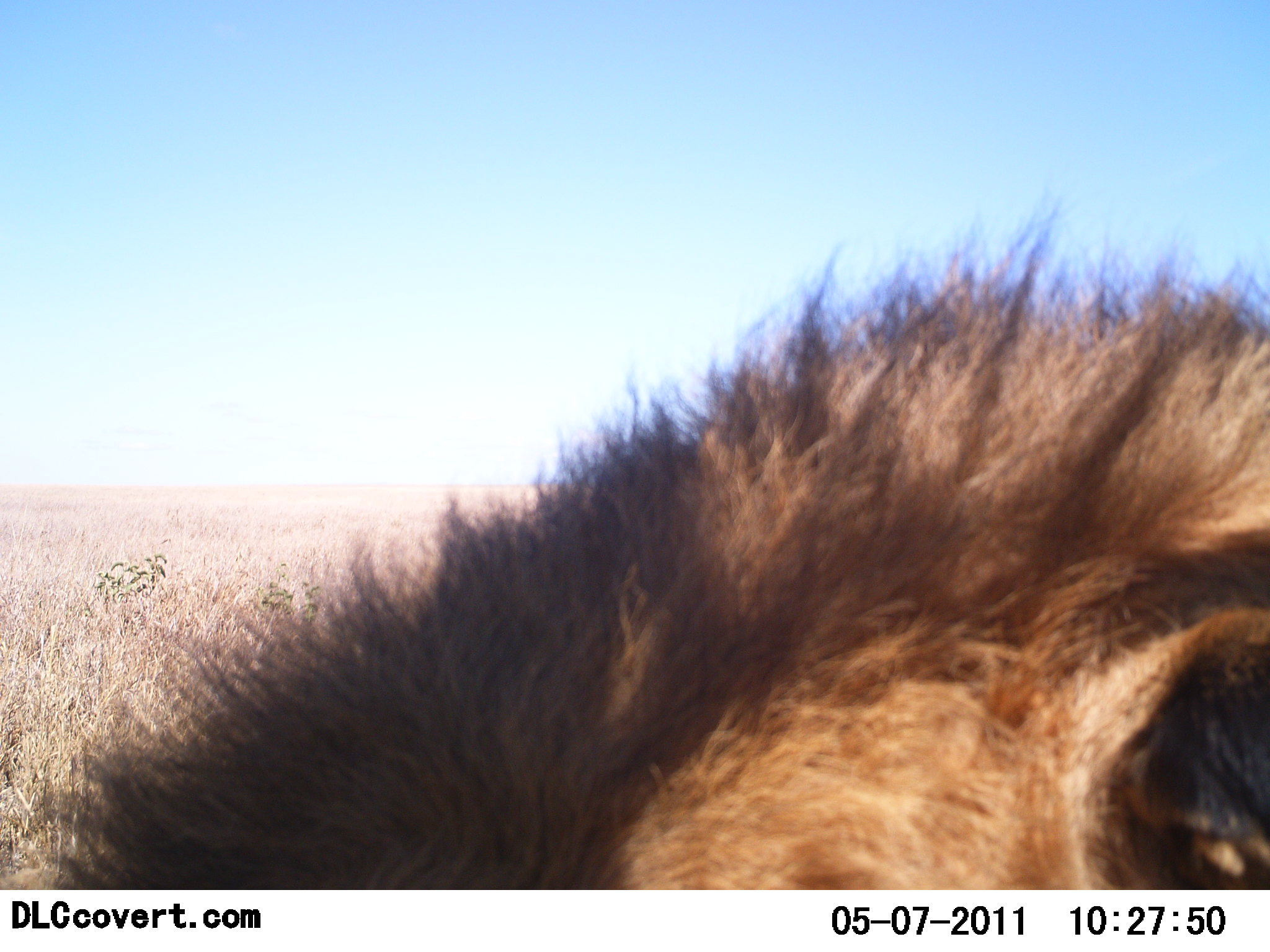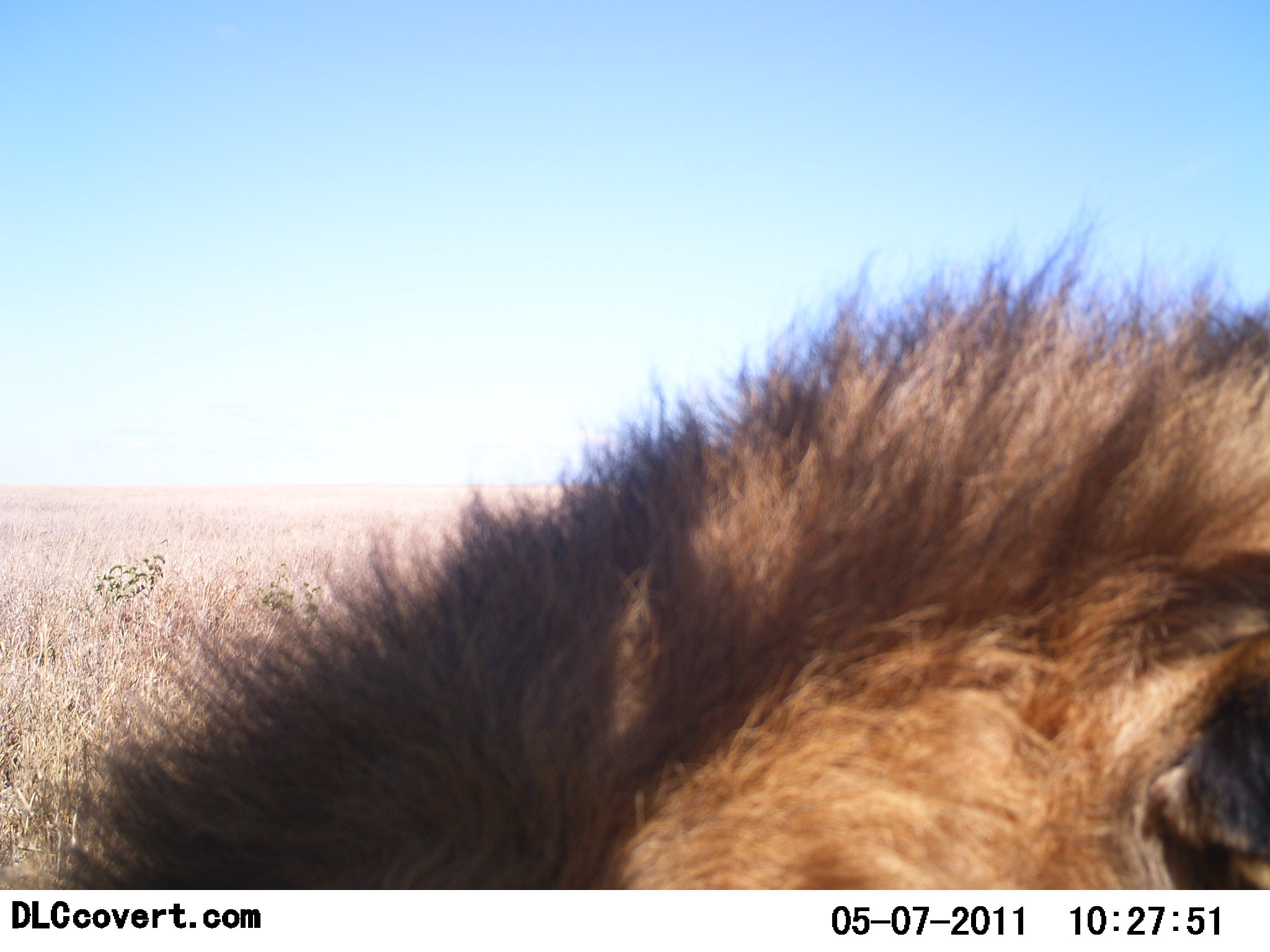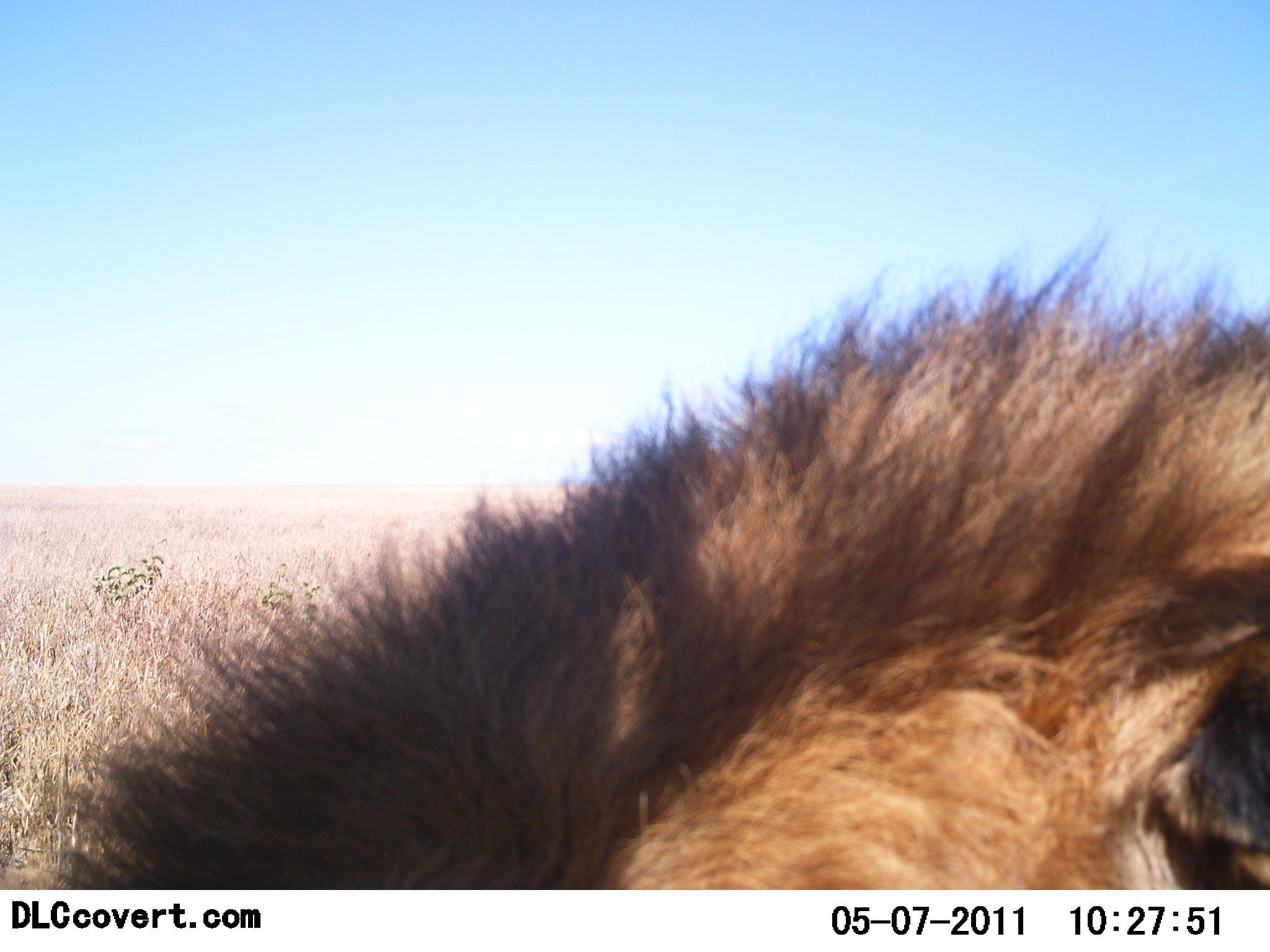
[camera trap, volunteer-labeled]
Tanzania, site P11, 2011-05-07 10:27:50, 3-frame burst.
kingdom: Animalia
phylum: Chordata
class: Mammalia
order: Carnivora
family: Felidae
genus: Panthera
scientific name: Panthera leo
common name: lion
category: lionmale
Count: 1.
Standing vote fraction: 10%.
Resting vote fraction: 70%.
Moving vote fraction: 10%.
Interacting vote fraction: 10%.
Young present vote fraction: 0%.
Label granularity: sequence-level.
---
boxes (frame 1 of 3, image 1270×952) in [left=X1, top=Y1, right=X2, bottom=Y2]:
animal: [left=33, top=190, right=1269, bottom=891]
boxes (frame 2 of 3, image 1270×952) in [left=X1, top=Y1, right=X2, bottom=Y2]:
animal: [left=33, top=190, right=1269, bottom=889]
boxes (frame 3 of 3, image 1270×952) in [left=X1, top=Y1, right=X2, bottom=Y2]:
animal: [left=27, top=204, right=1270, bottom=890]